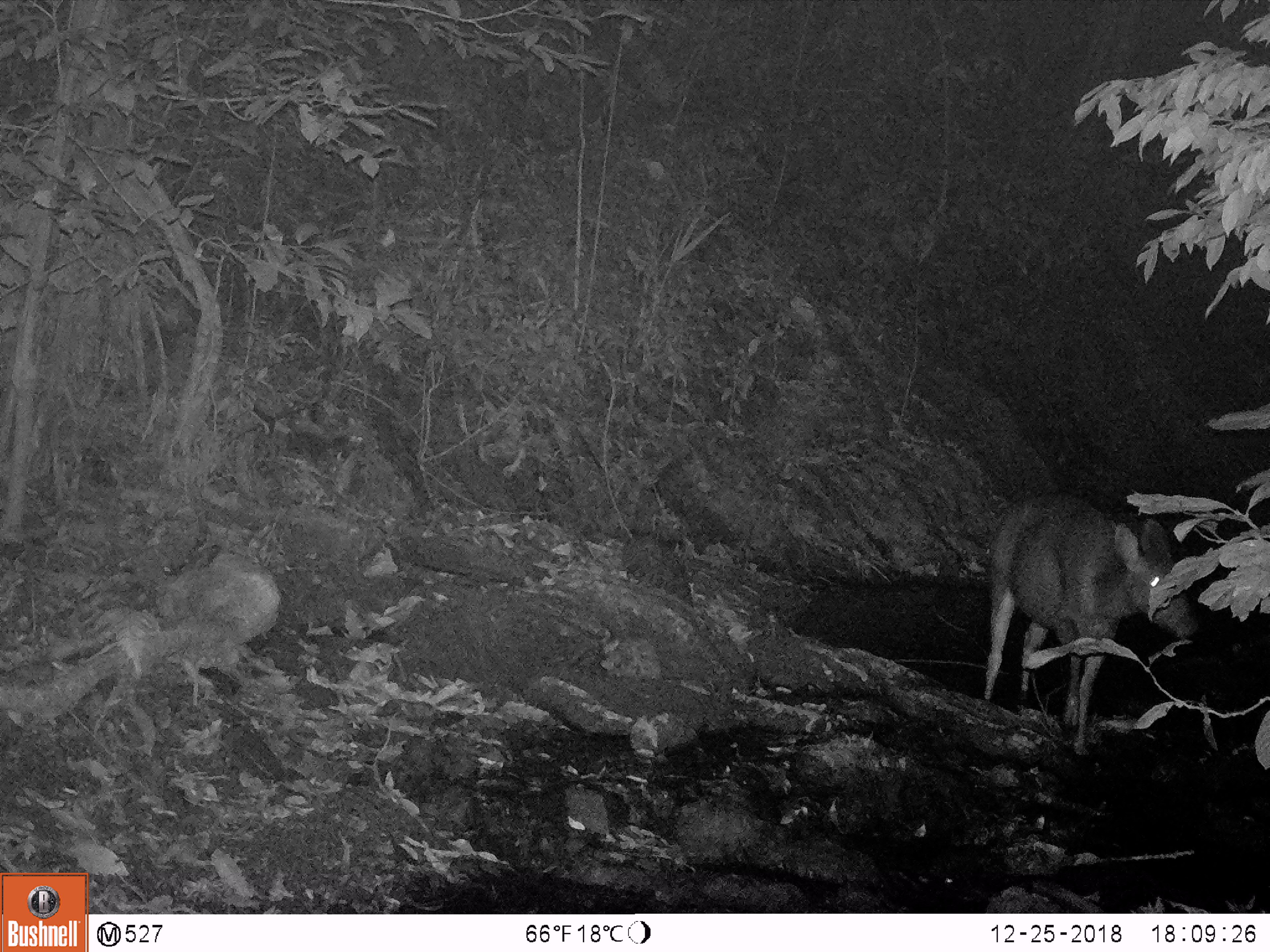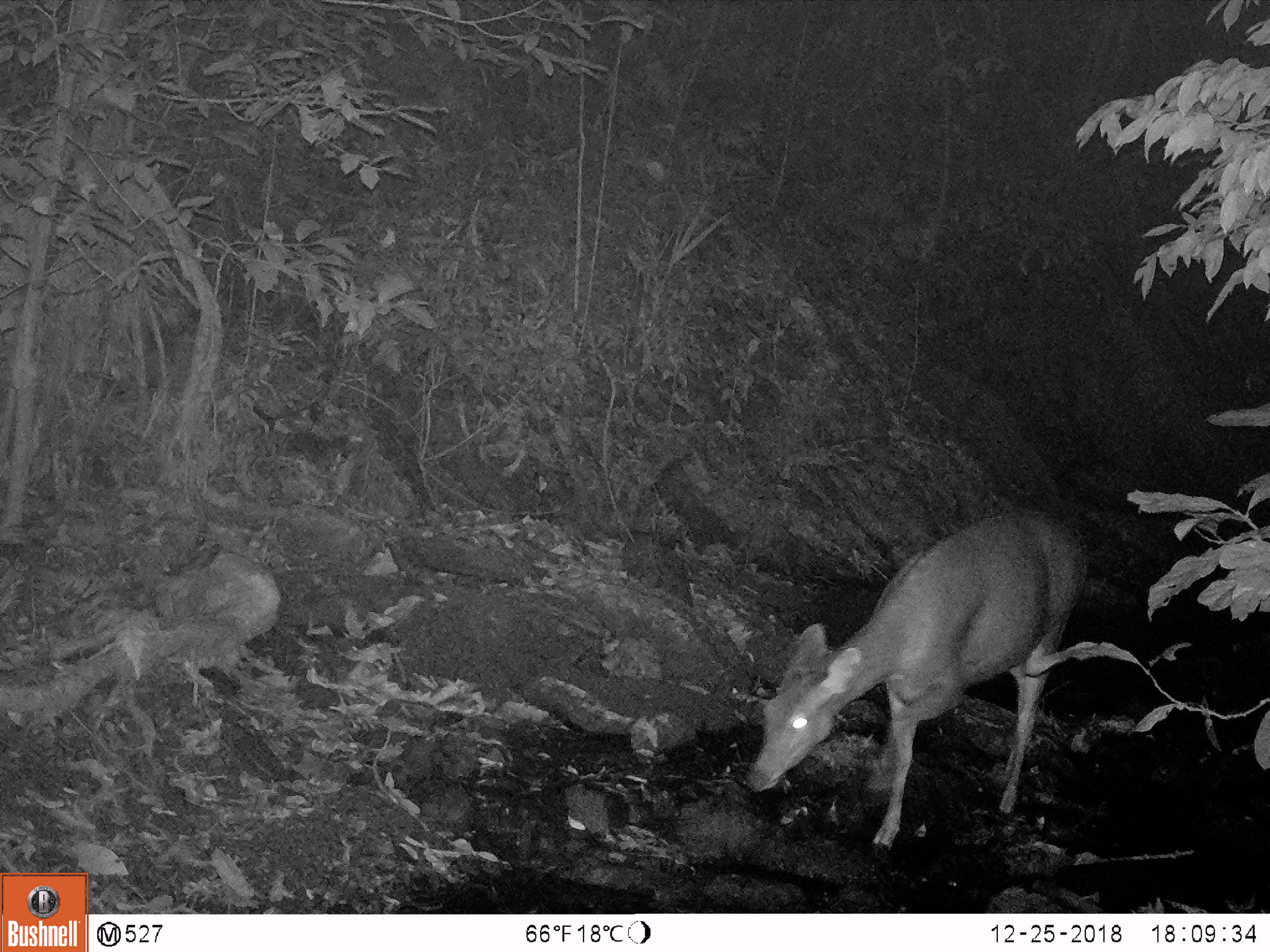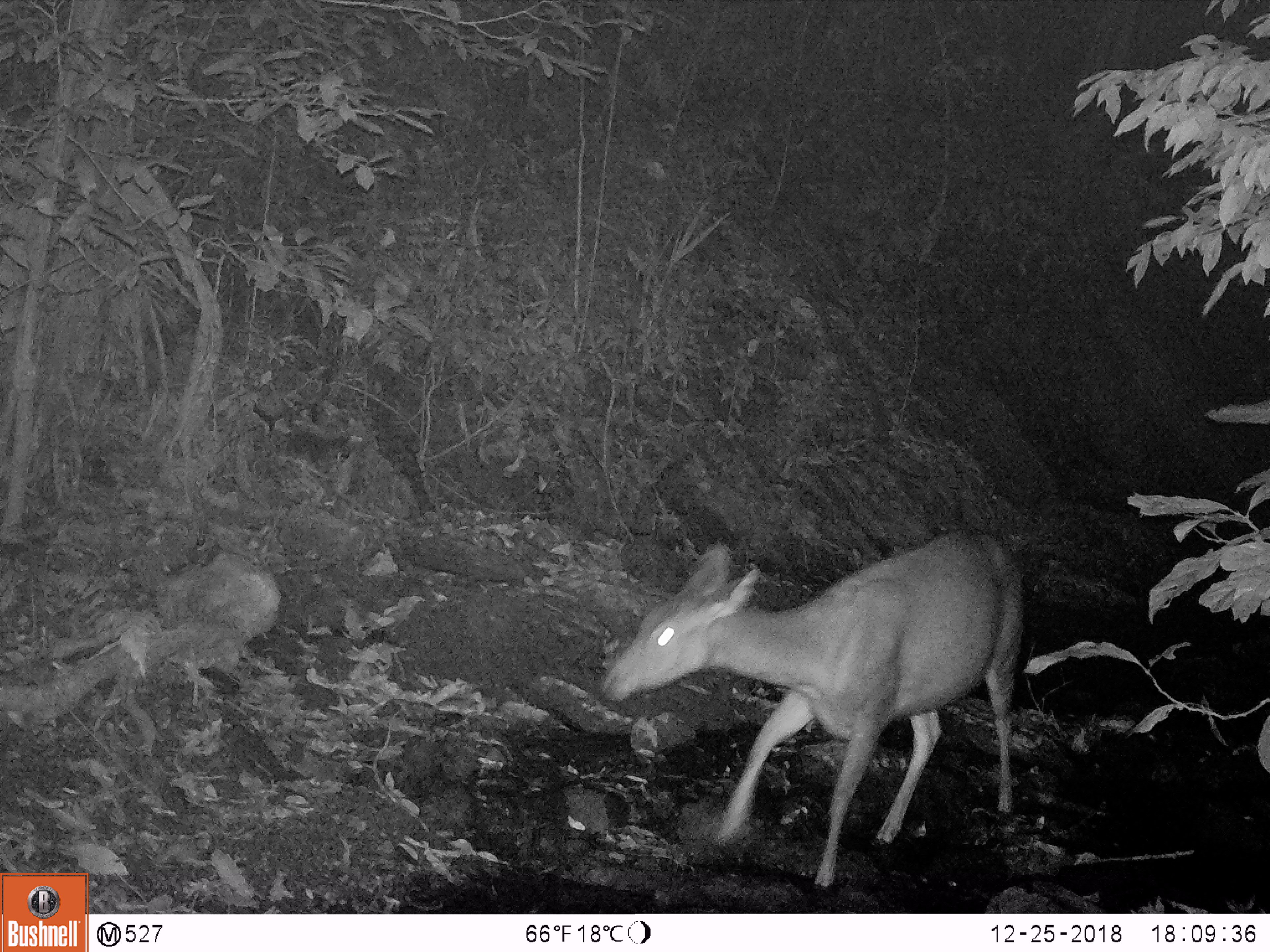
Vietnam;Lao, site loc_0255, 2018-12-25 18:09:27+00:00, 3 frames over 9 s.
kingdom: Animalia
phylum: Chordata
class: Mammalia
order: Artiodactyla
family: Cervidae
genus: Rusa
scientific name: Rusa unicolor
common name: sambar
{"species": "sambar (Rusa unicolor)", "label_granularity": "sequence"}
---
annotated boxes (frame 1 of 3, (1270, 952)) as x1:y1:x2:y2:
sambar: 983:492:1198:755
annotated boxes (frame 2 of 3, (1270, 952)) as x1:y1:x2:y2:
sambar: 744:508:1088:849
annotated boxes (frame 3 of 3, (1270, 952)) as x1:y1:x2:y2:
sambar: 601:526:1024:888